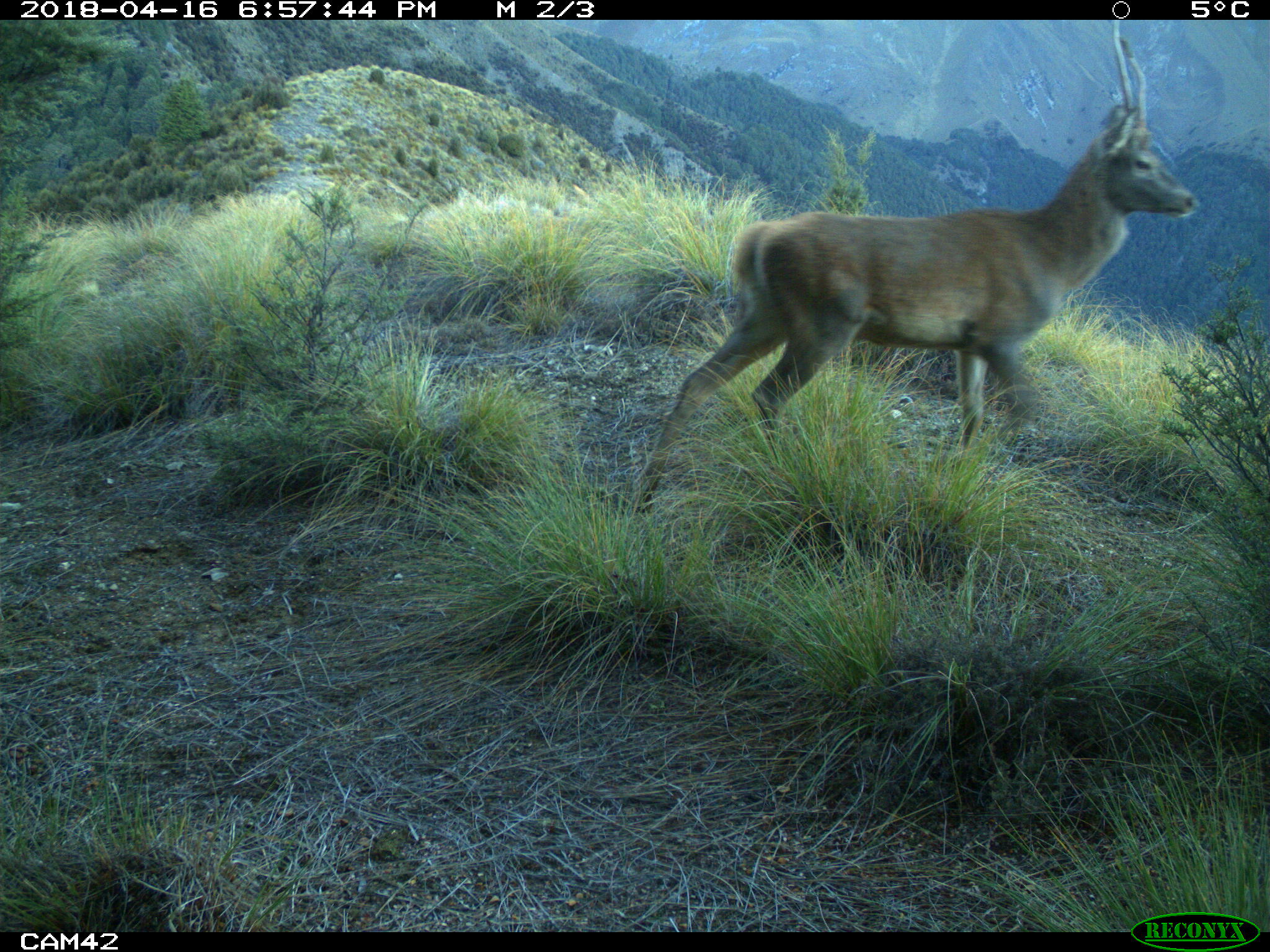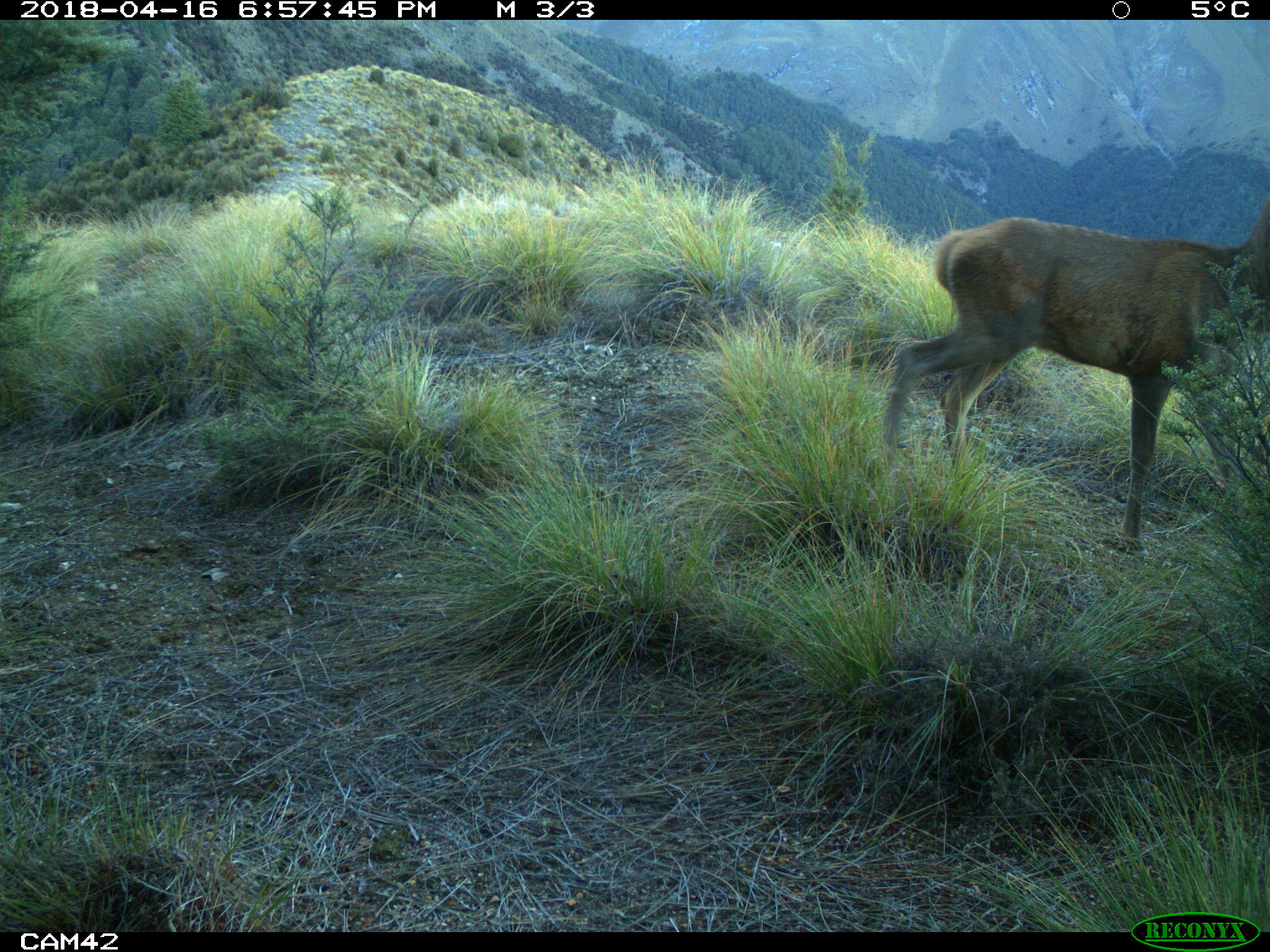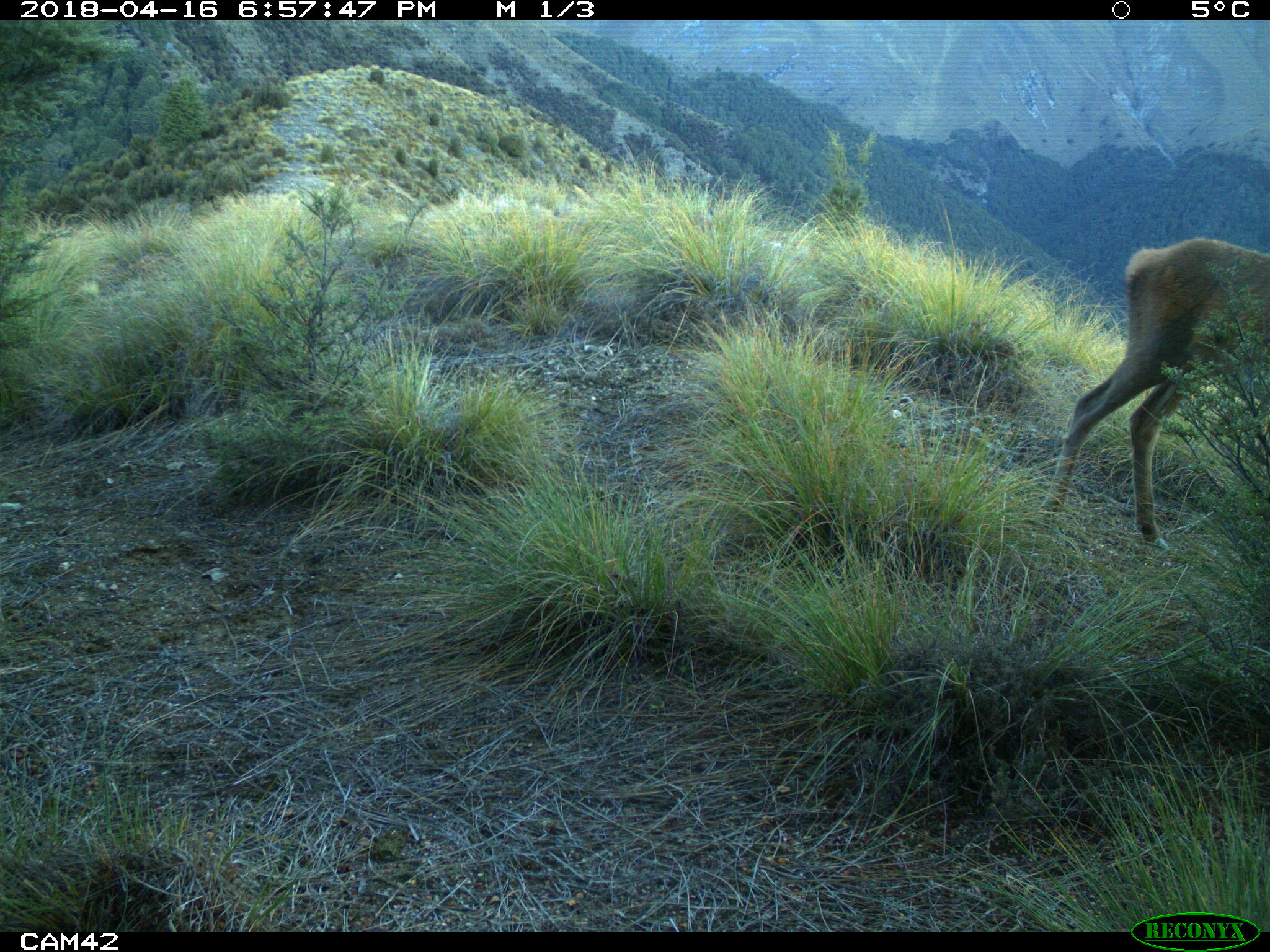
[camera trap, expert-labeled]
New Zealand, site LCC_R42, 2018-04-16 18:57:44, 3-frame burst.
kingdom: Animalia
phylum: Chordata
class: Mammalia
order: Artiodactyla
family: Cervidae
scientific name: Cervidae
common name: deer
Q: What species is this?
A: Deer (Cervidae).